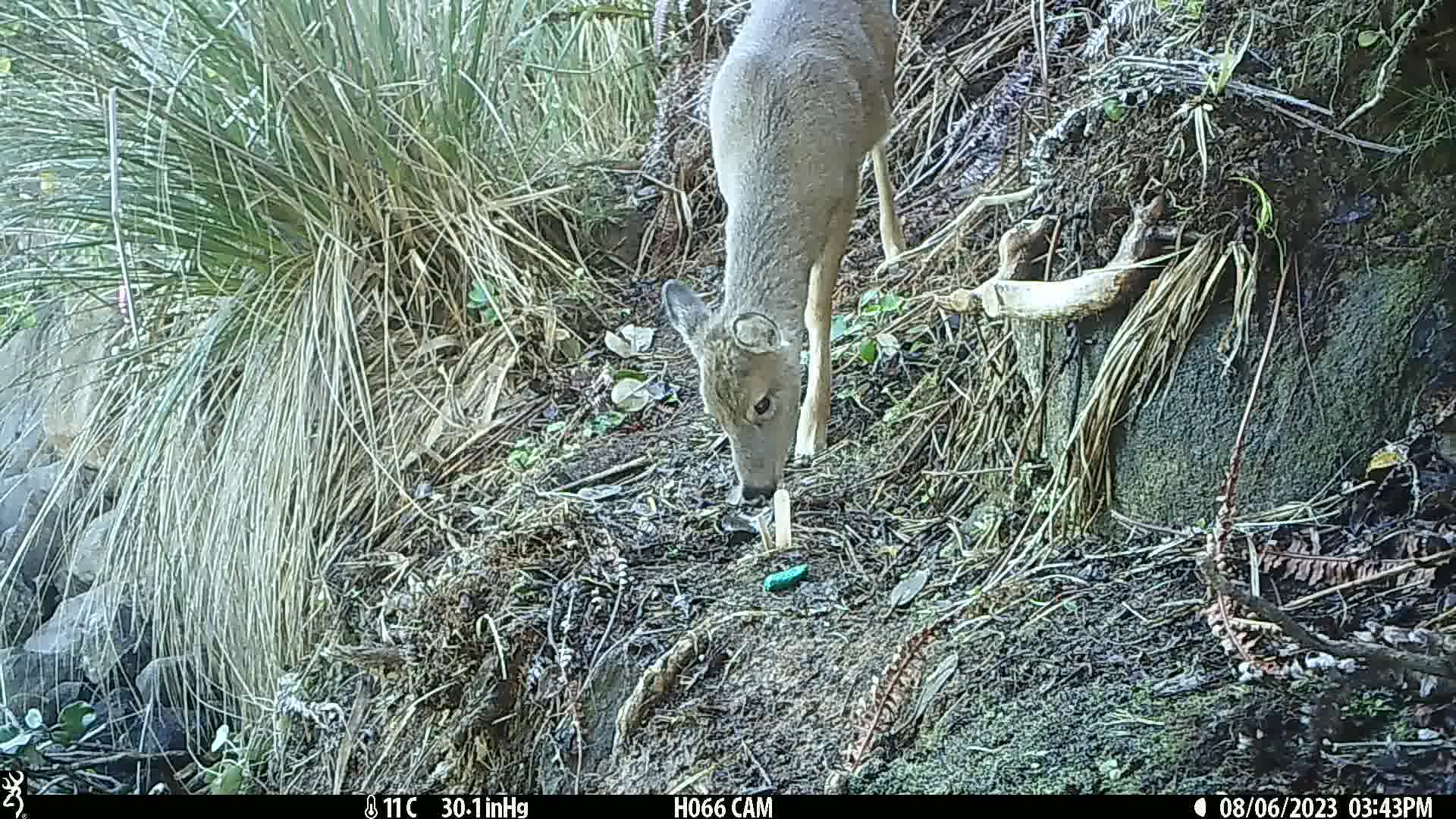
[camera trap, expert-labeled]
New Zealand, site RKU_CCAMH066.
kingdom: Animalia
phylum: Chordata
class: Mammalia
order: Artiodactyla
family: Cervidae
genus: Odocoileus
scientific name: Odocoileus virginianus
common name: white-tailed deer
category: white tailed deer